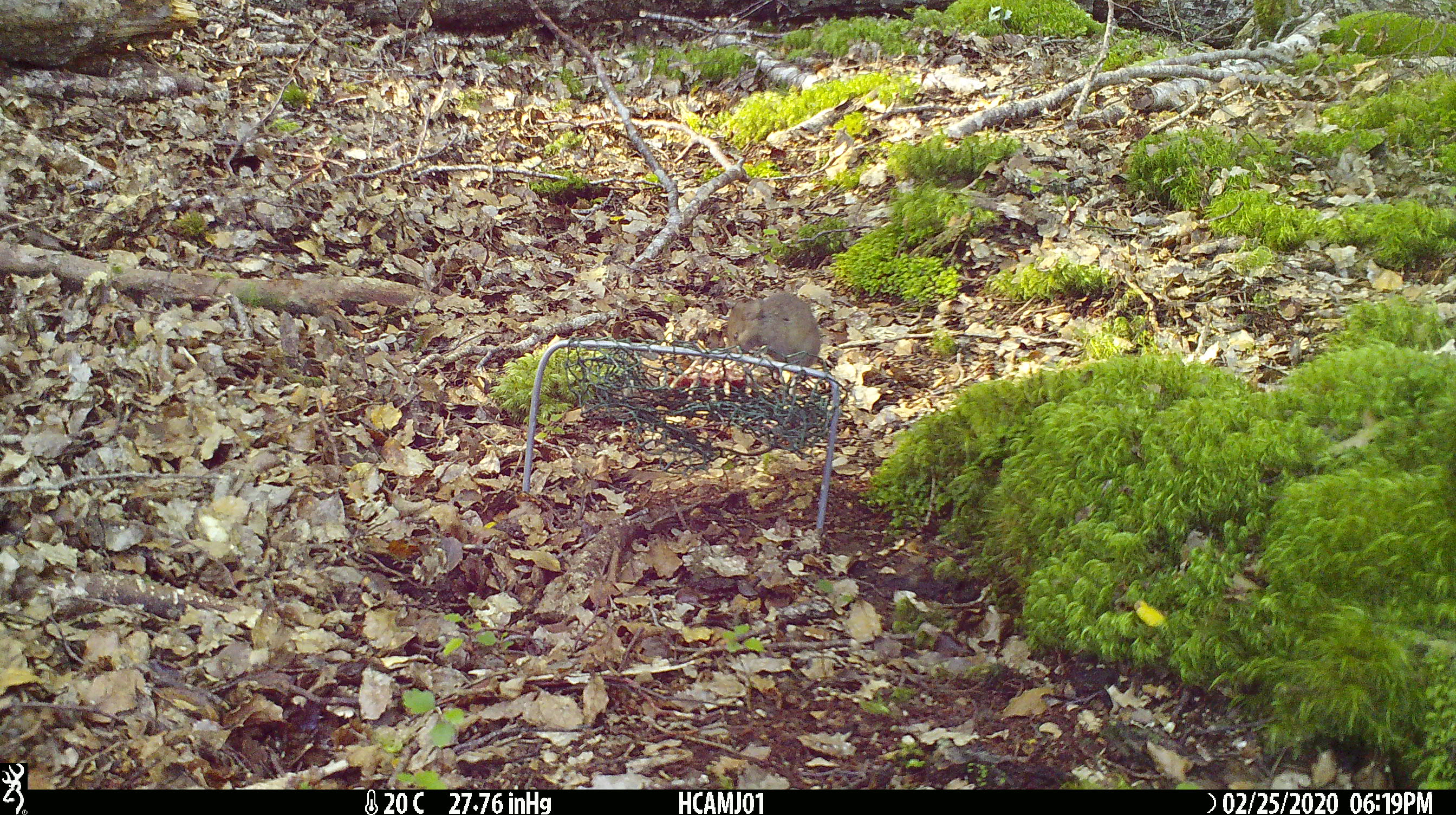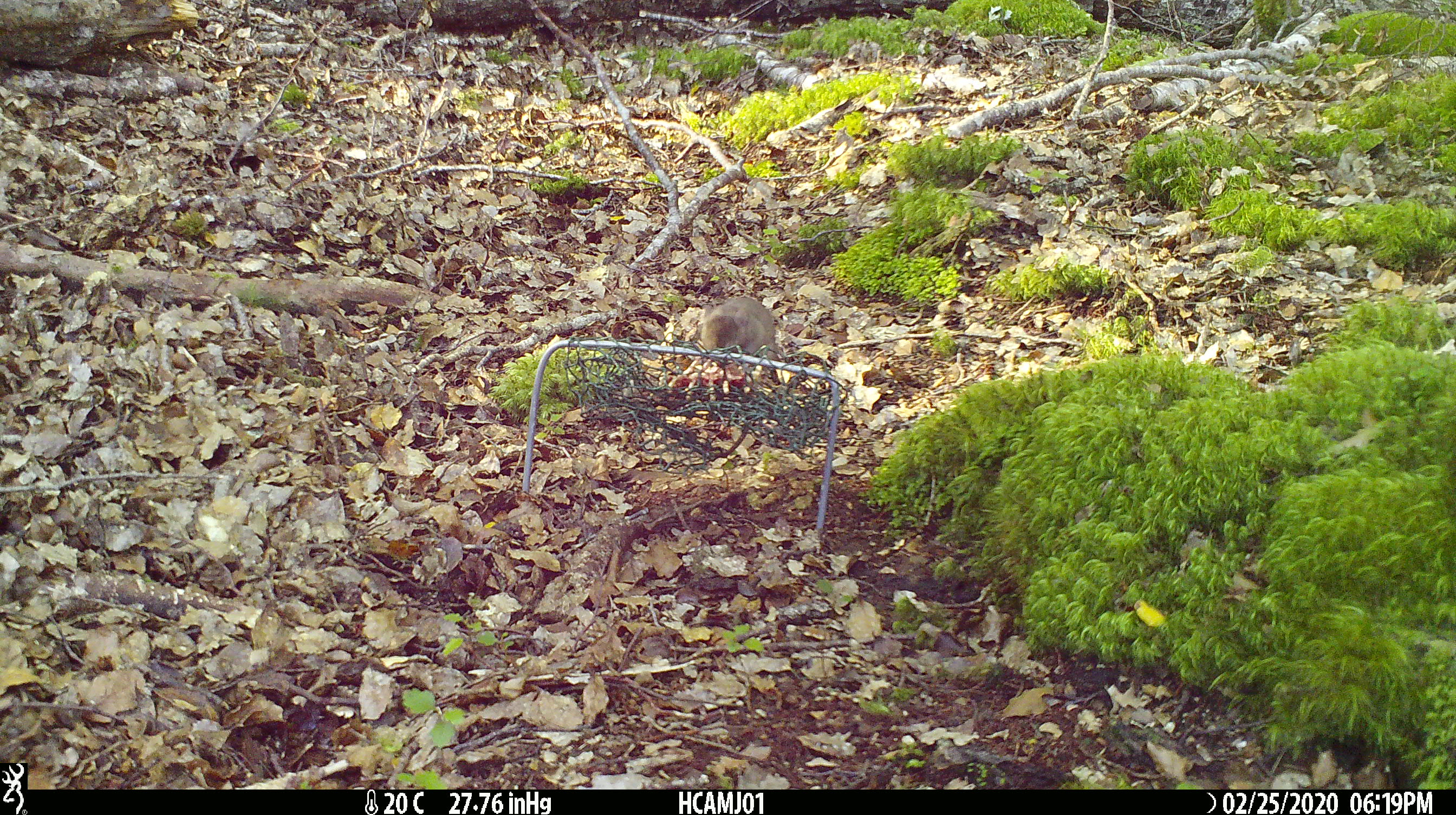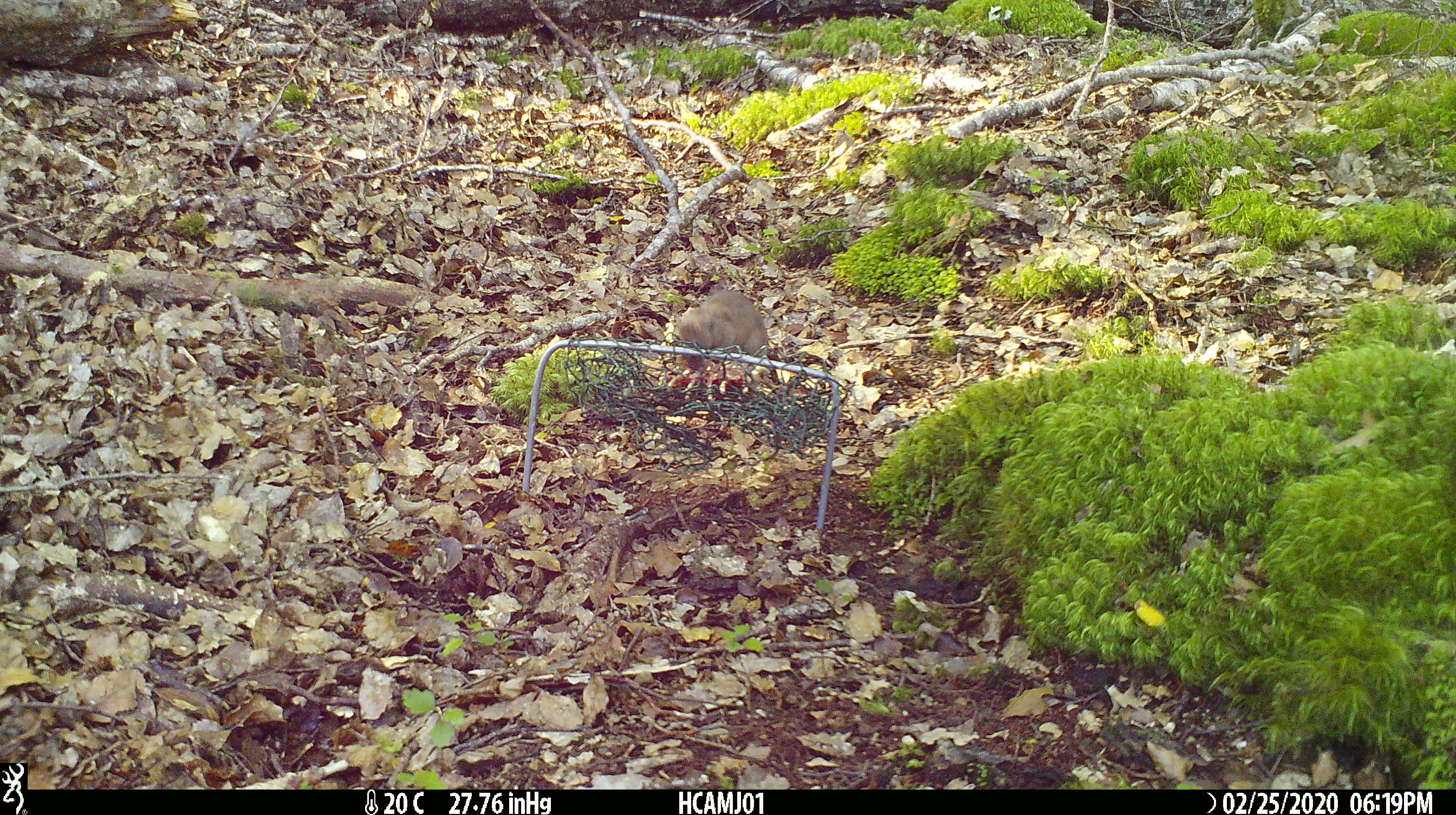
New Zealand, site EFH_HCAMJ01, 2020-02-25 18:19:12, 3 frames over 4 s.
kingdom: Animalia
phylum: Chordata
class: Mammalia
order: Rodentia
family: Muridae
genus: Mus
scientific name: Mus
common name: mouse